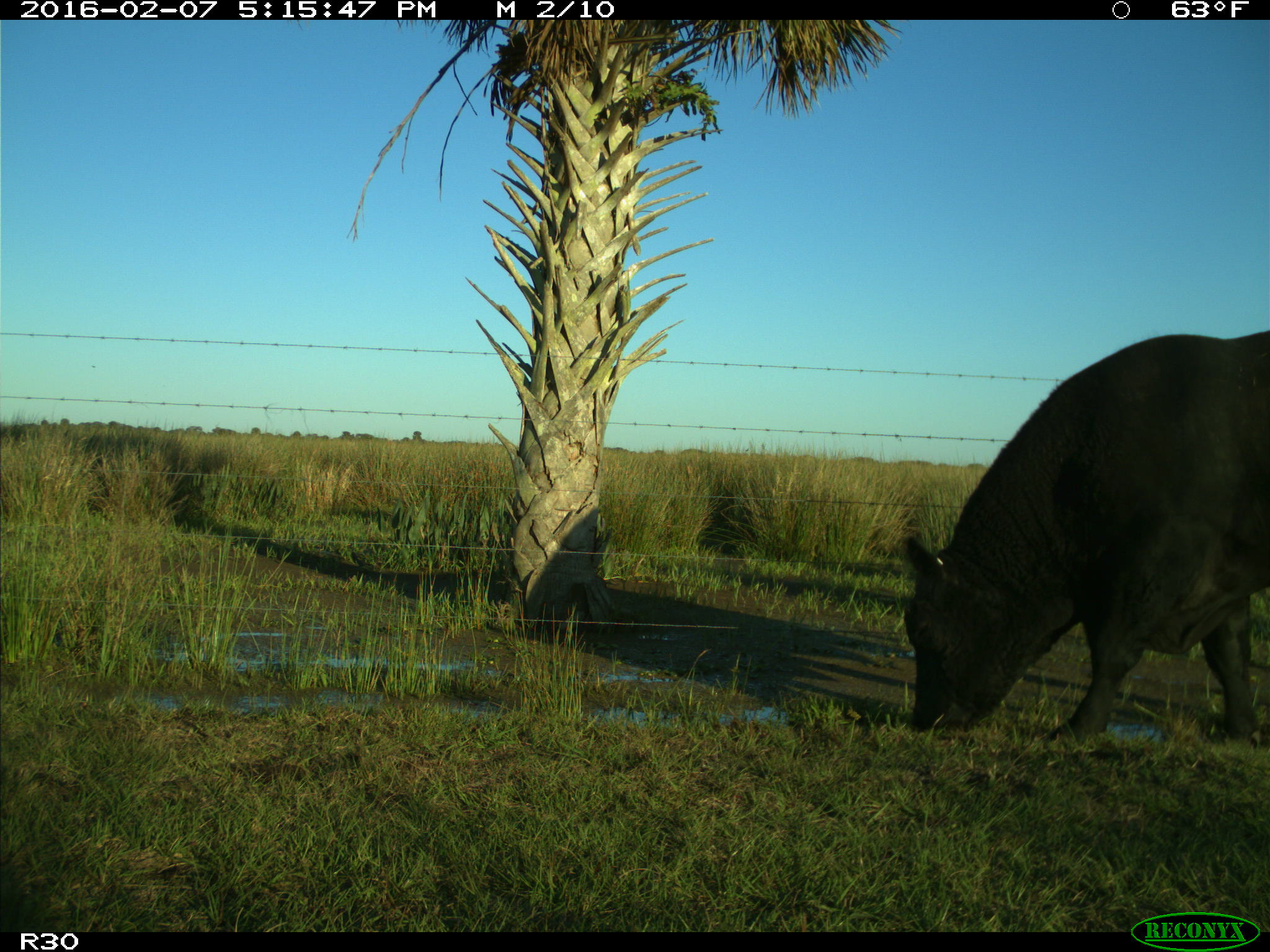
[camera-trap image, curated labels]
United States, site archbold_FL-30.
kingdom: Animalia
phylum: Chordata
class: Mammalia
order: Artiodactyla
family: Bovidae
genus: Bos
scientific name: Bos taurus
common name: domestic cow